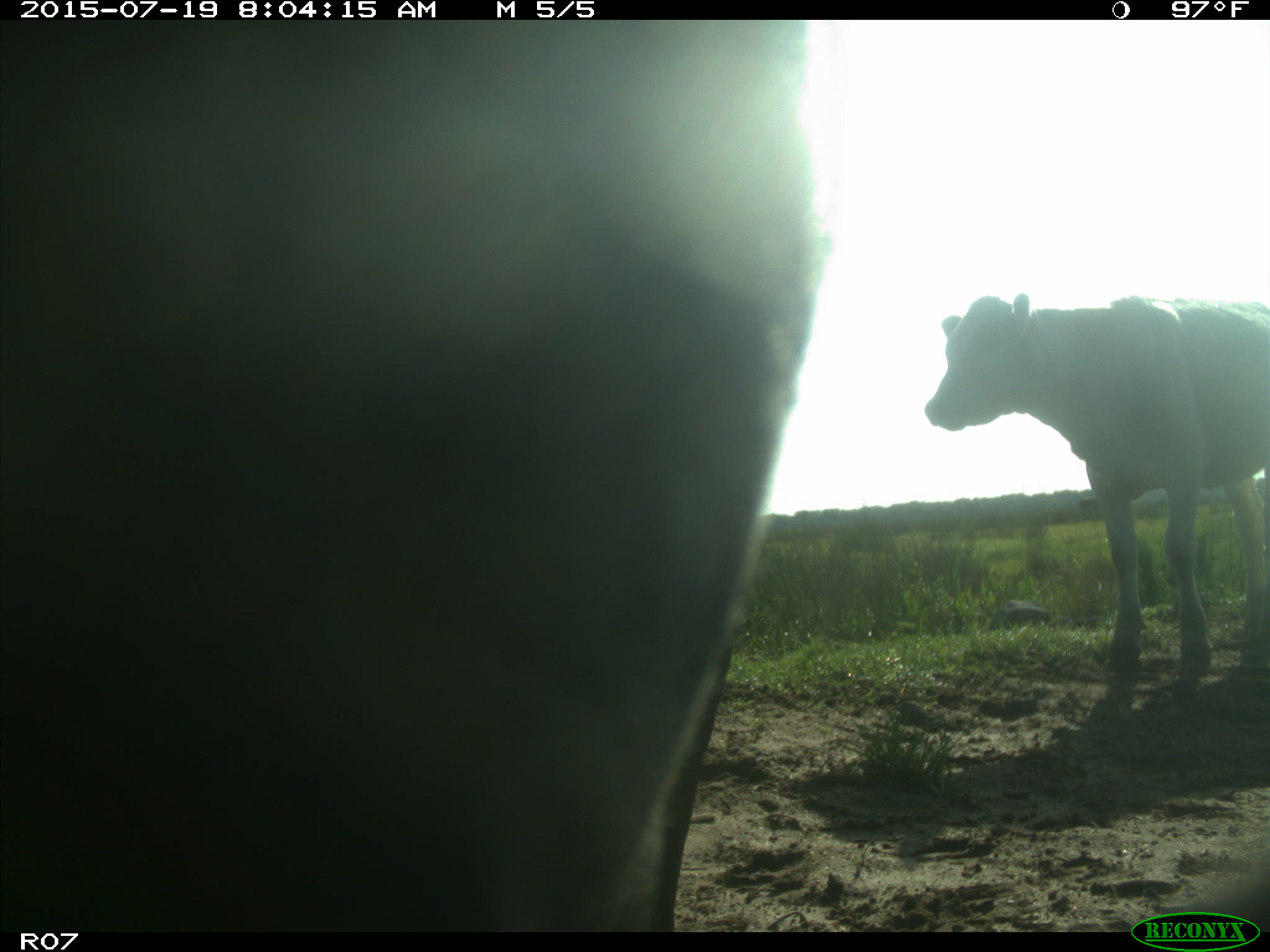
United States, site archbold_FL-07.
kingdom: Animalia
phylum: Chordata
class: Mammalia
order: Artiodactyla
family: Bovidae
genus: Bos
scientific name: Bos taurus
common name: domestic cow